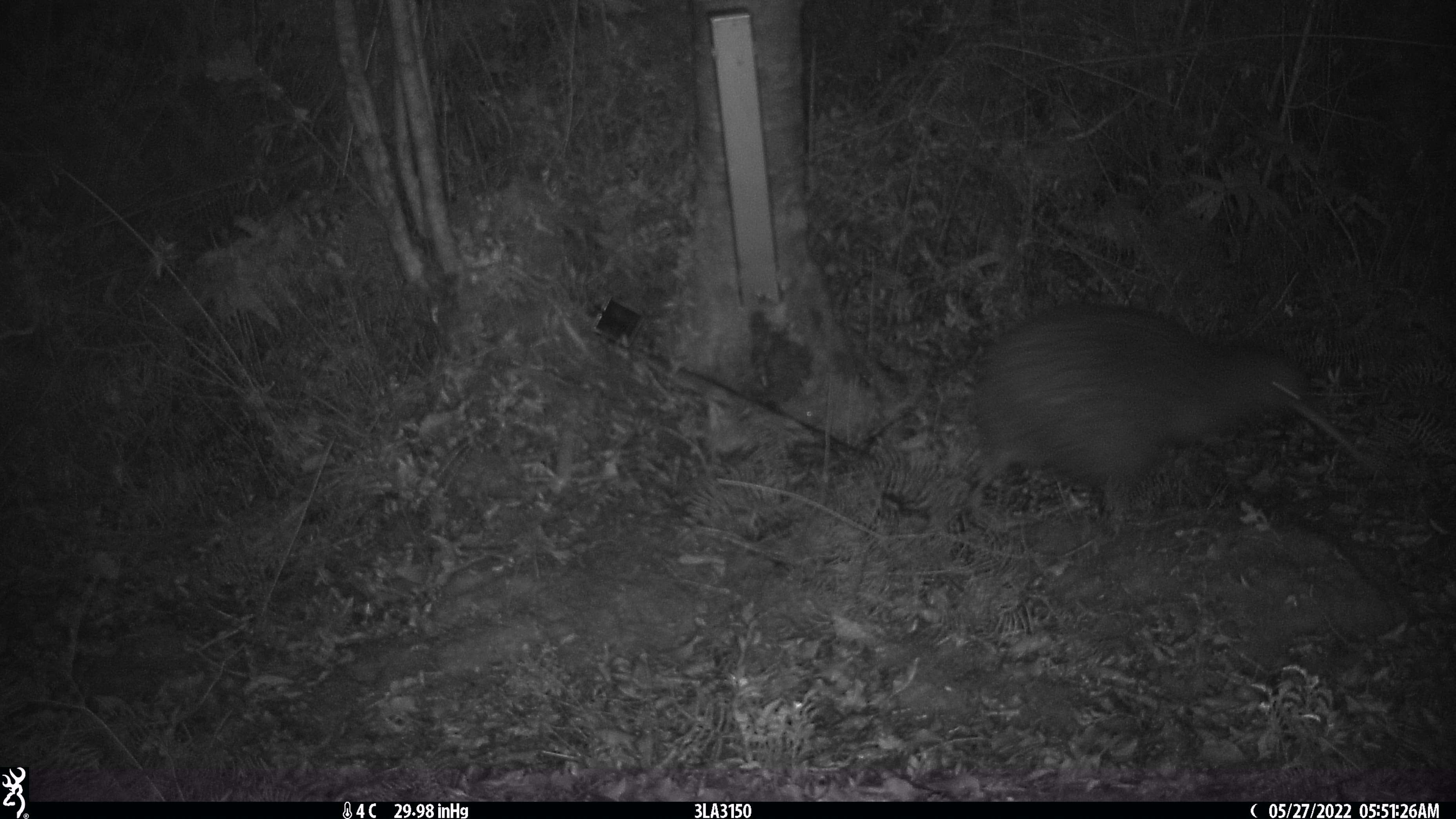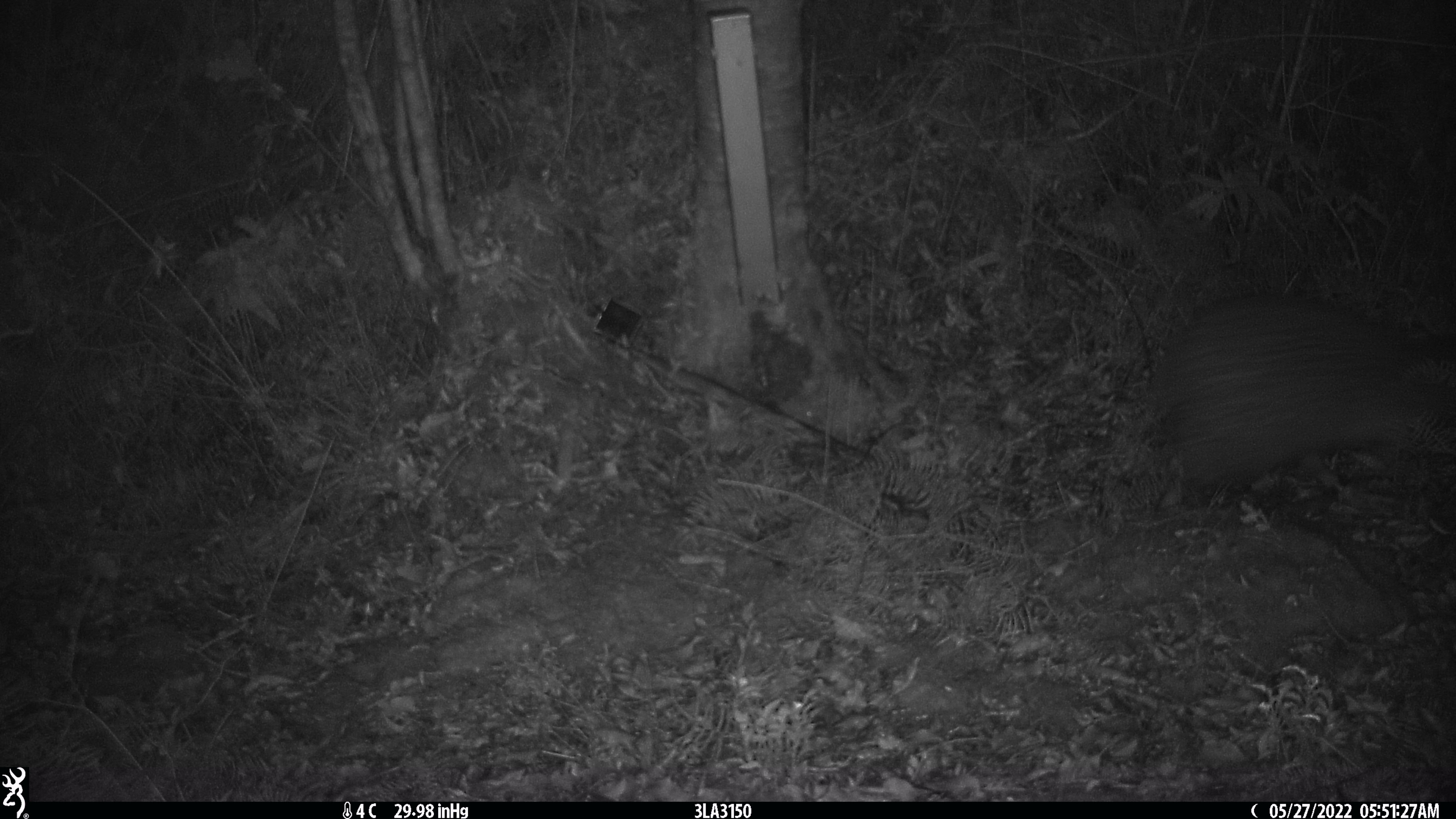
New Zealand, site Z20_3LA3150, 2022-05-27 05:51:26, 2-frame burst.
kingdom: Animalia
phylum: Chordata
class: Aves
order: Apterygiformes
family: Apterygidae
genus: Apteryx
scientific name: Apteryx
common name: kiwi